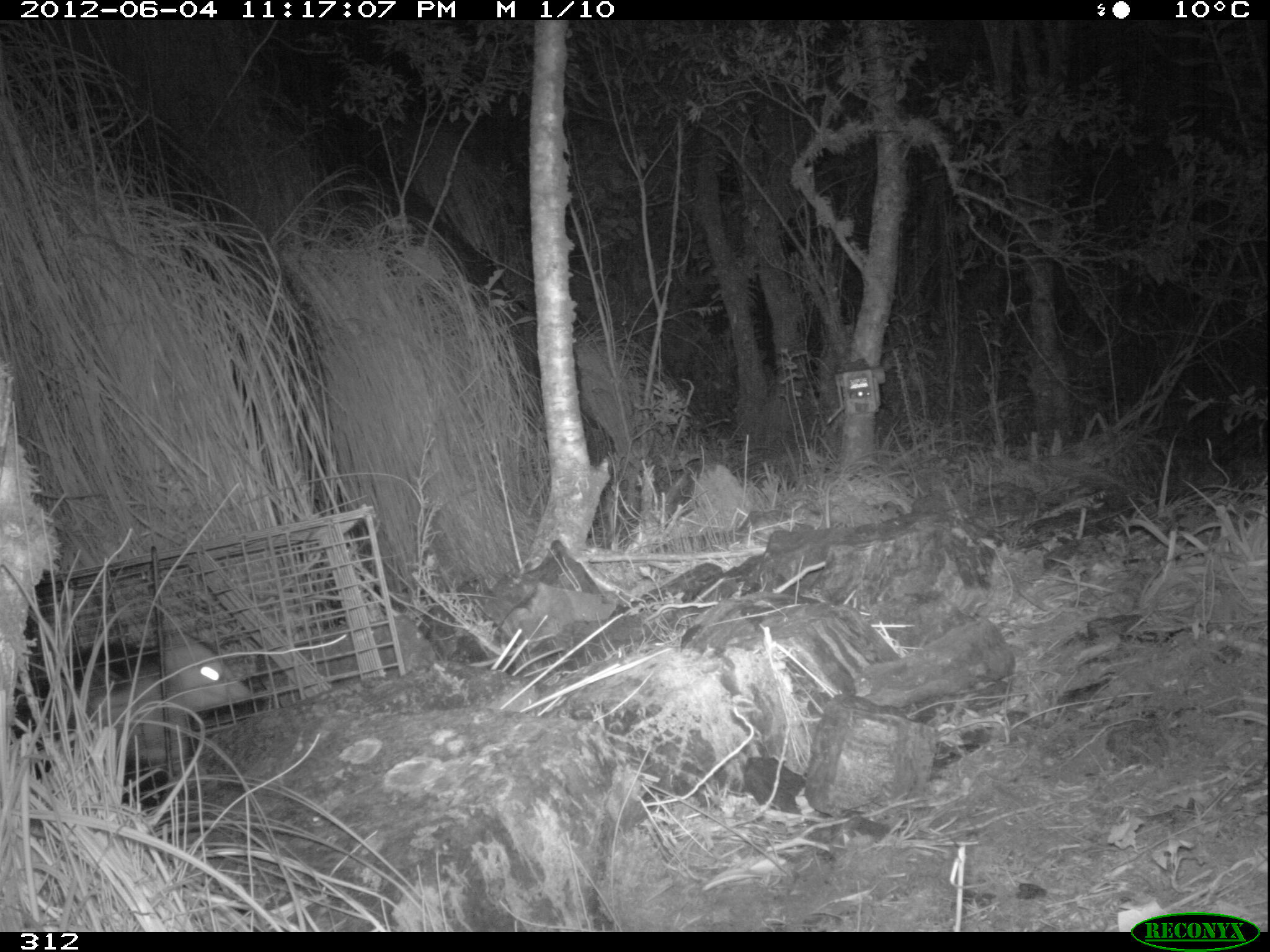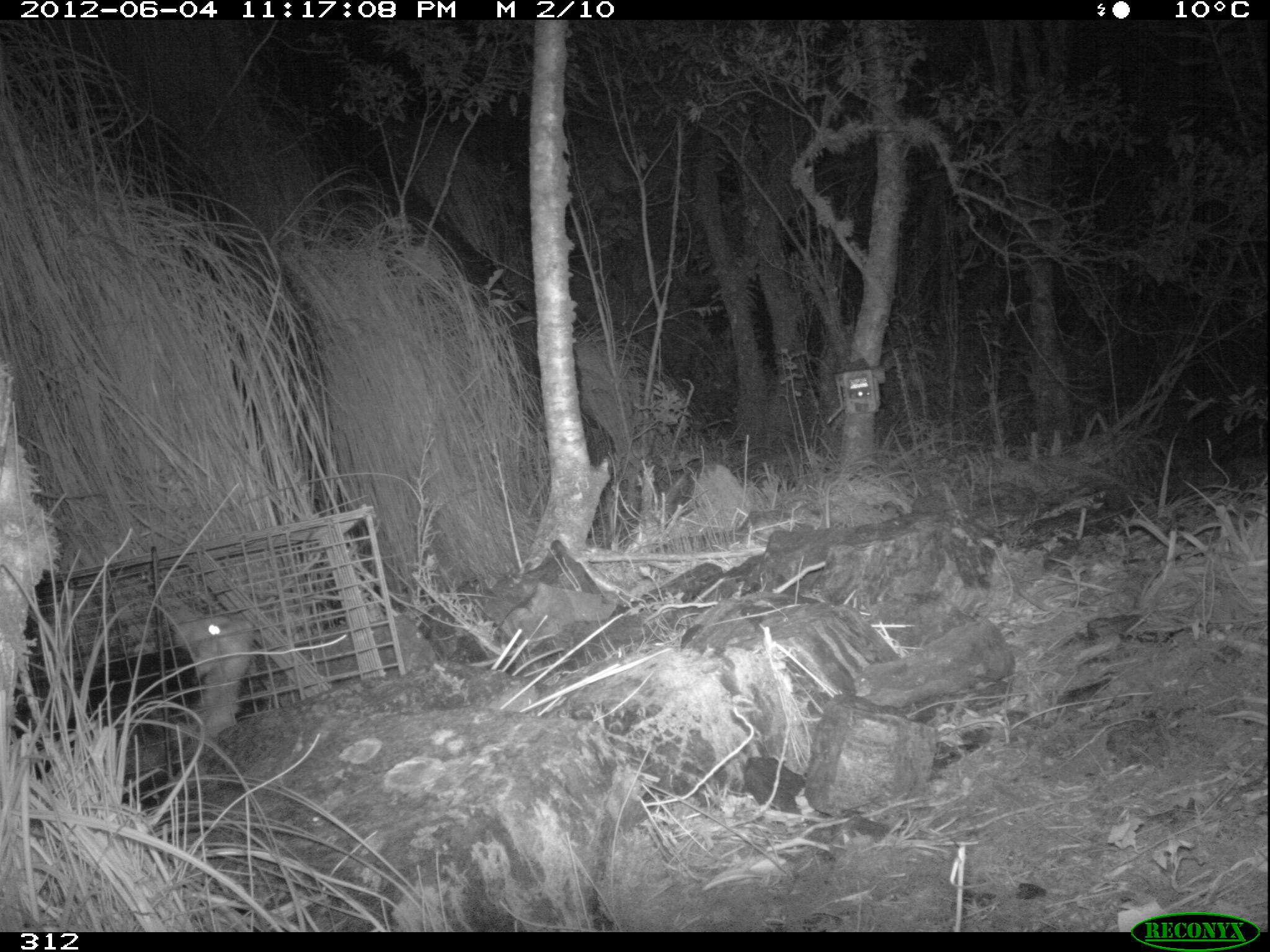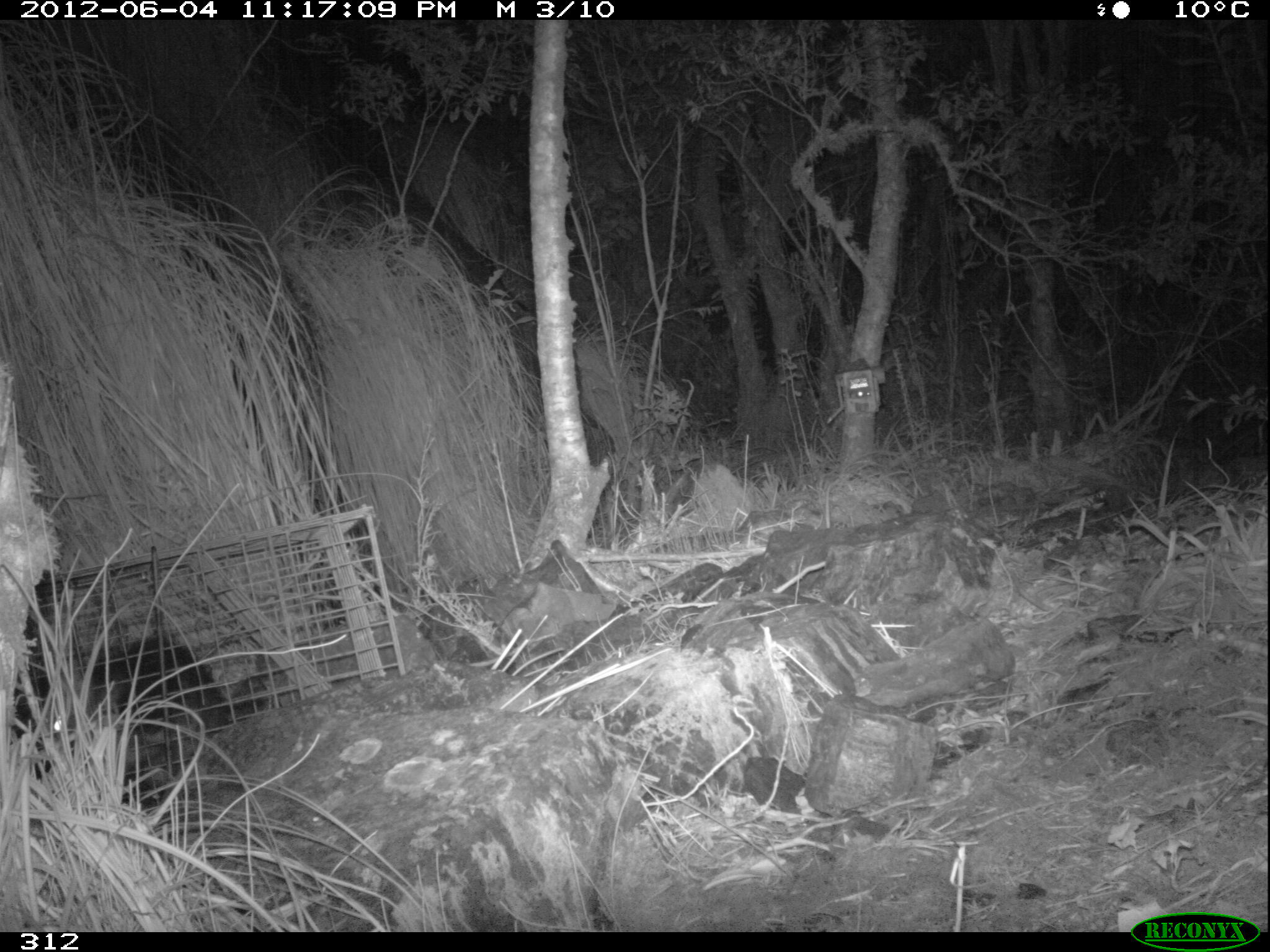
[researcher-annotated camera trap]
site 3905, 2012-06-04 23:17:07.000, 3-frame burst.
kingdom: Animalia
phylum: Chordata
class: Mammalia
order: Didelphimorphia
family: Didelphidae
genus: Didelphis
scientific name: Didelphis pernigra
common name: andean white-eared opossum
Didelphis pernigra (andean white-eared opossum).